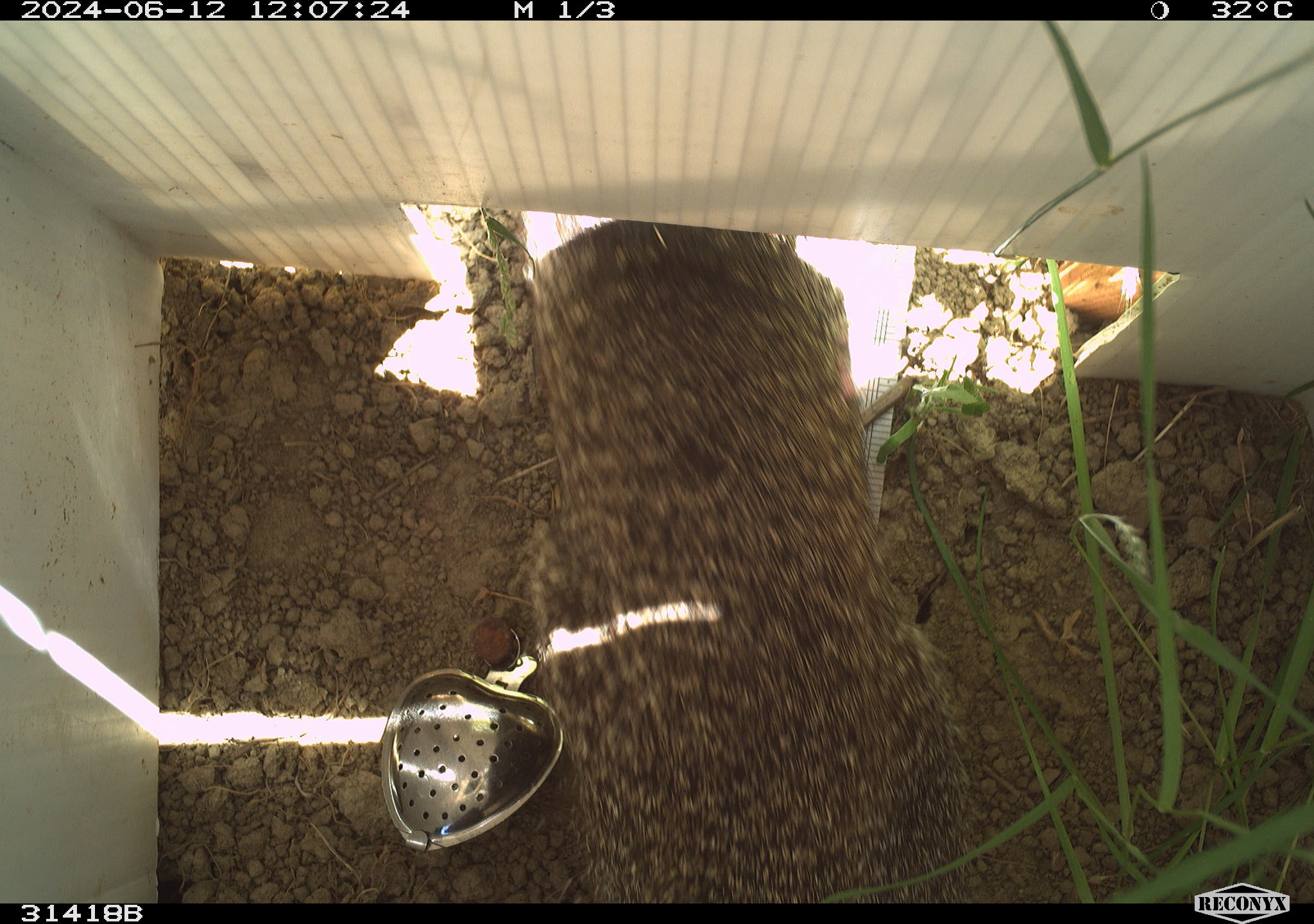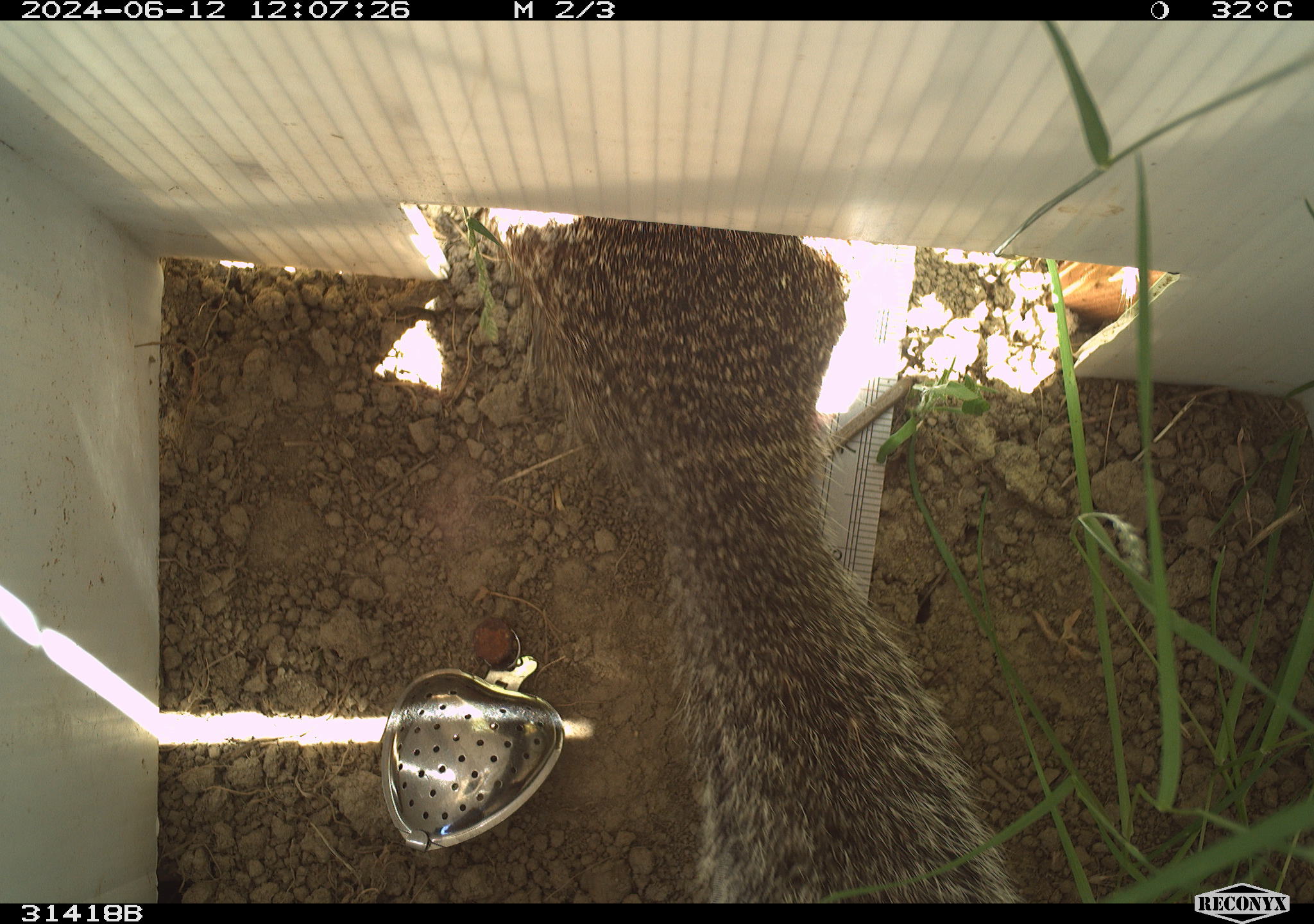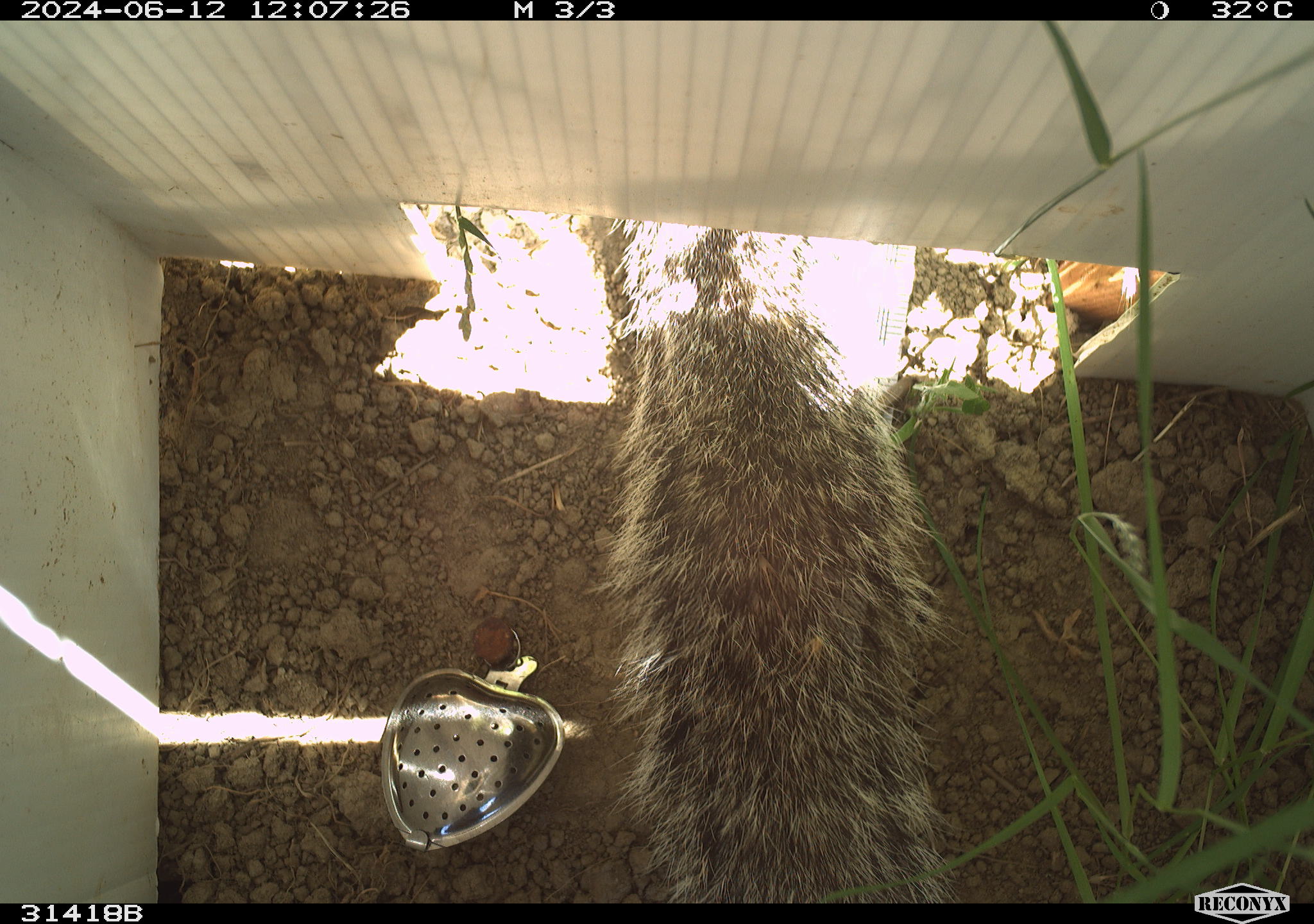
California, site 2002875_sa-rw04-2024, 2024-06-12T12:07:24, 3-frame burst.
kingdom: Animalia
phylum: Chordata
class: Mammalia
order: Rodentia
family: Sciuridae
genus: Otospermophilus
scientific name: Otospermophilus beecheyi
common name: california ground squirrel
California ground squirrel (Otospermophilus beecheyi).